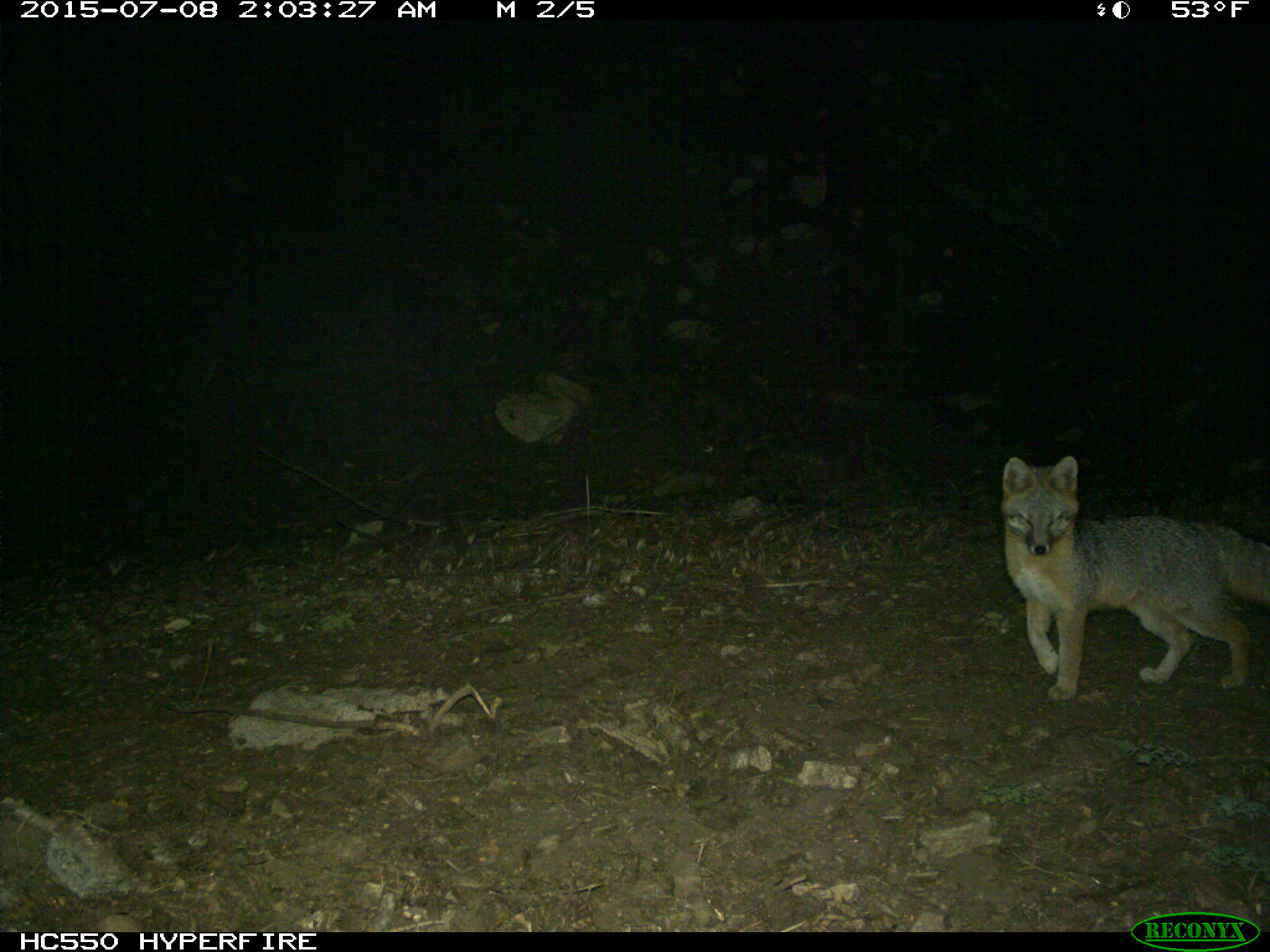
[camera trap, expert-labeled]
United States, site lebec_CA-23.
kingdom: Animalia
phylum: Chordata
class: Mammalia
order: Carnivora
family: Canidae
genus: Urocyon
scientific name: Urocyon cinereoargenteus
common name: gray fox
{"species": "Urocyon cinereoargenteus (gray fox)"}